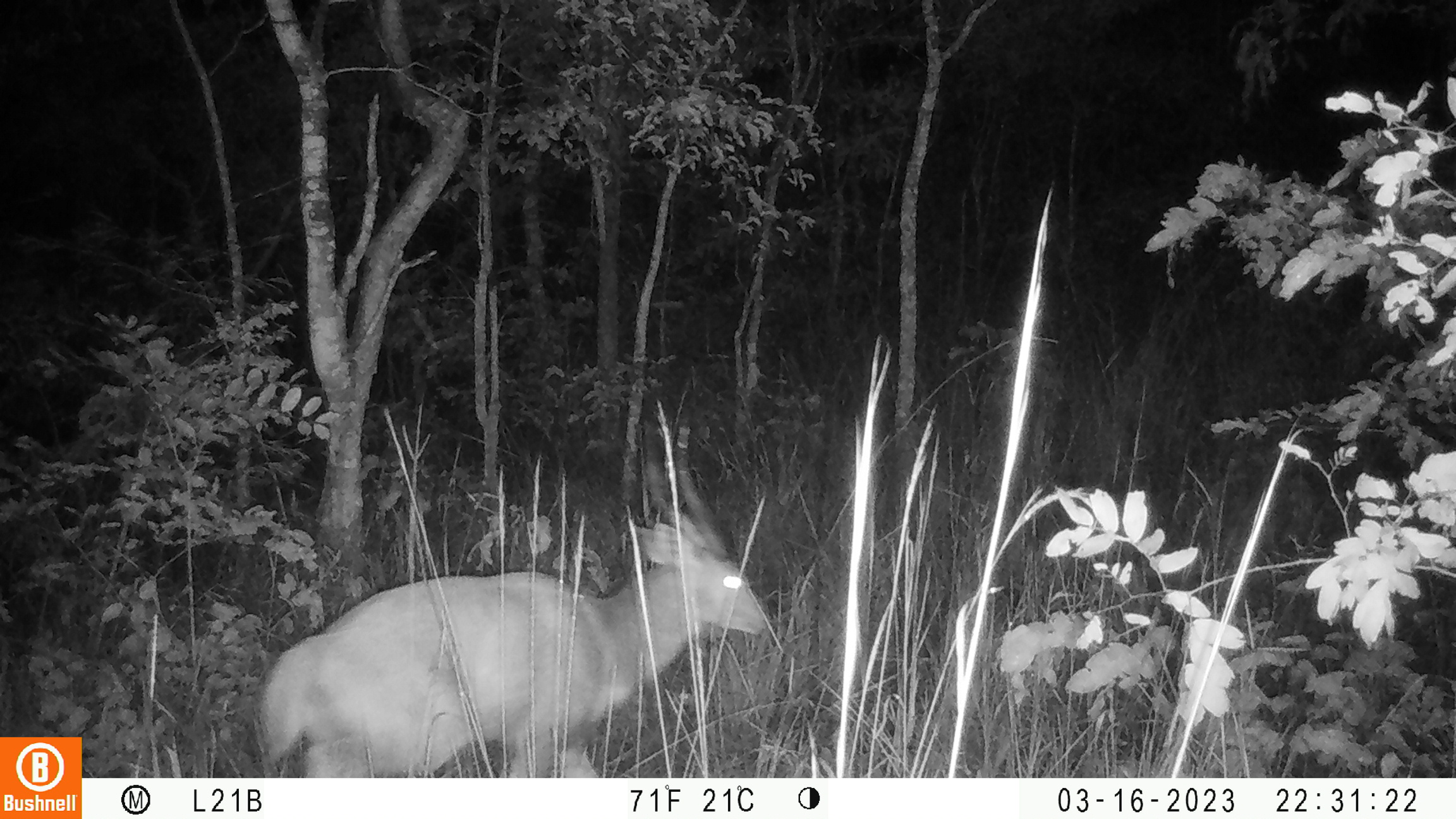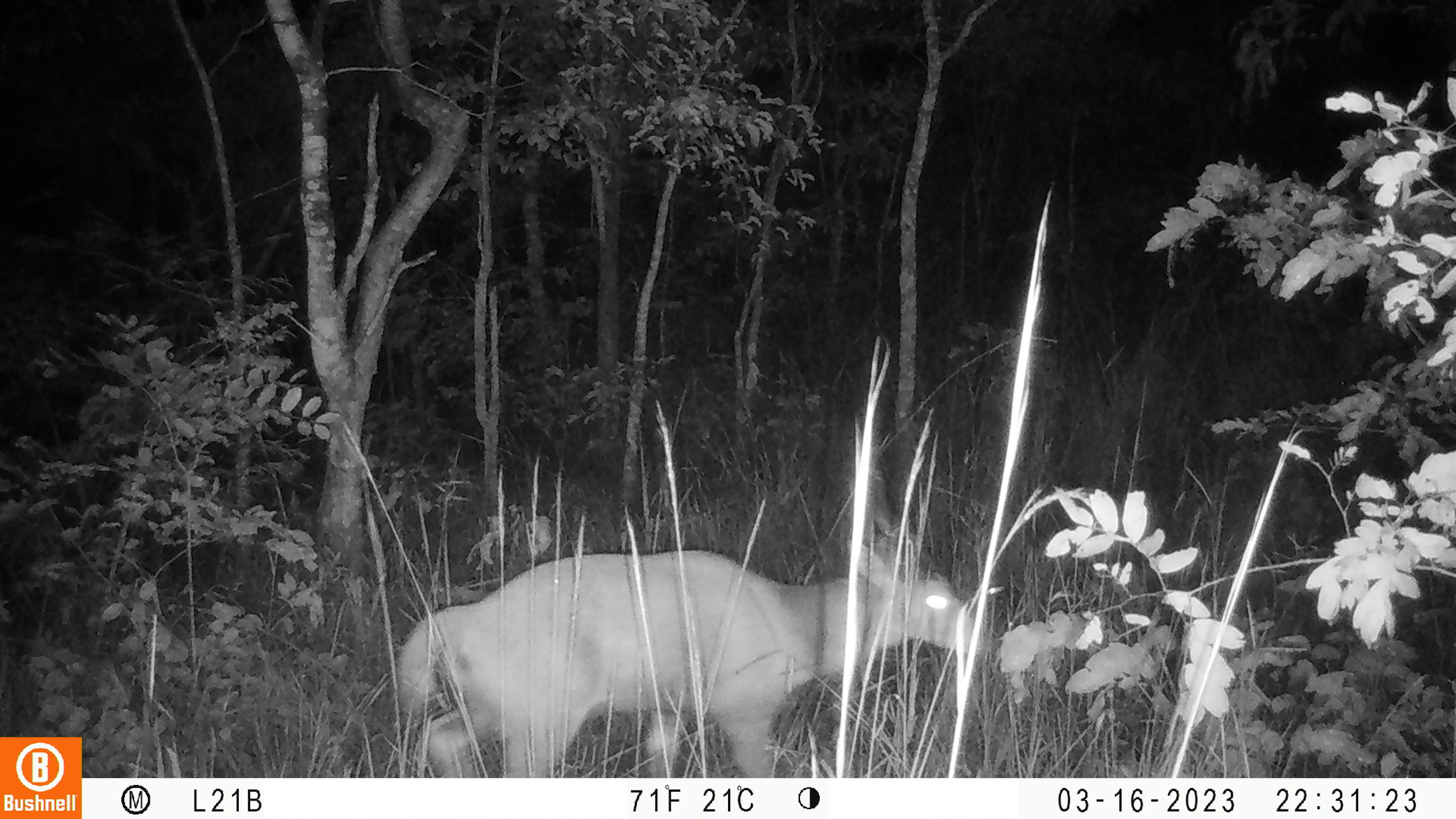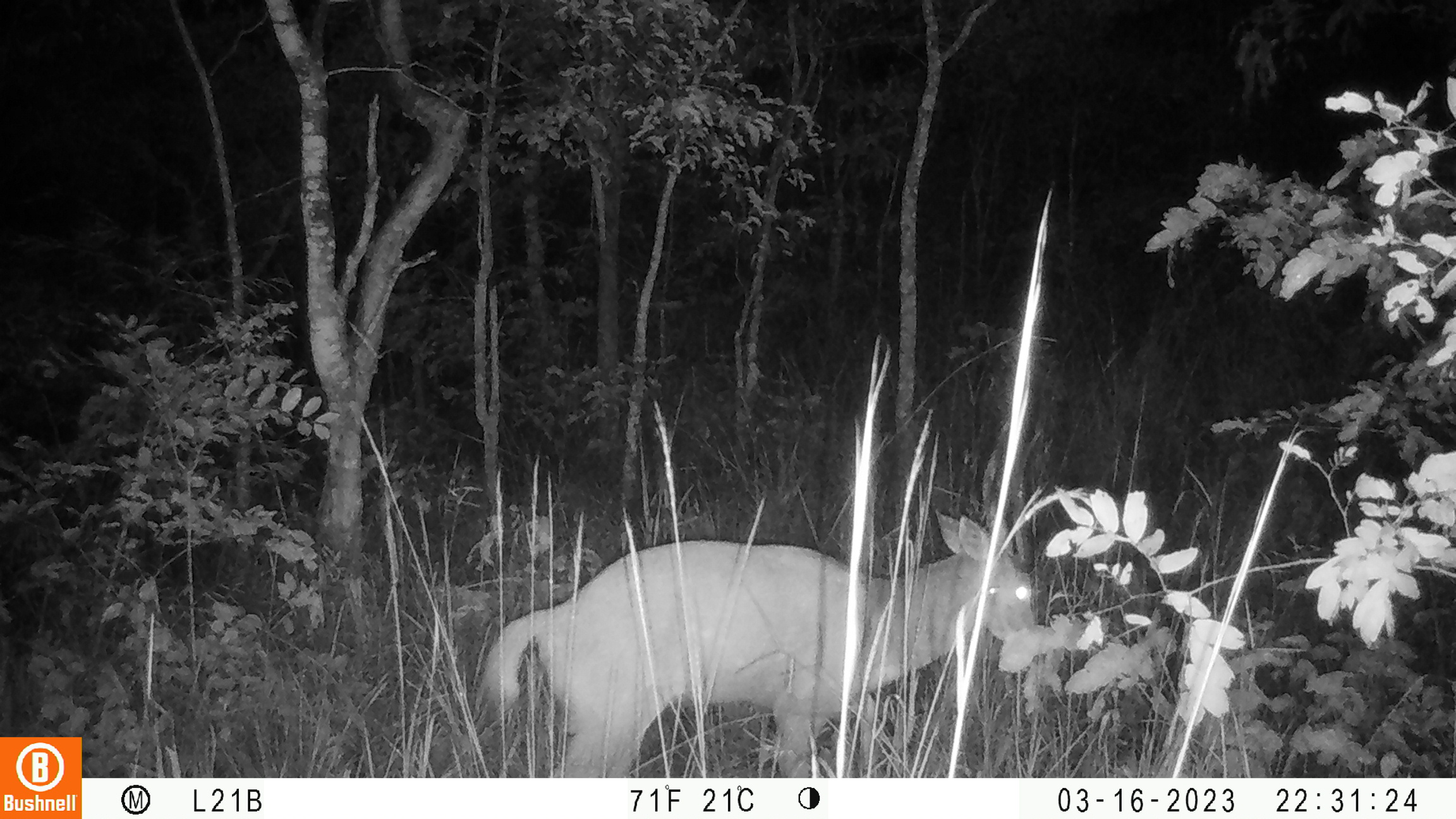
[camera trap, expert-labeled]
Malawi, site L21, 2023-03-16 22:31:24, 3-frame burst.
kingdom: Animalia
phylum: Chordata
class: Mammalia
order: Artiodactyla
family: Bovidae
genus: Tragelaphus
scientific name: Tragelaphus sylvaticus sylvaticus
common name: cape bushbuck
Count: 1.